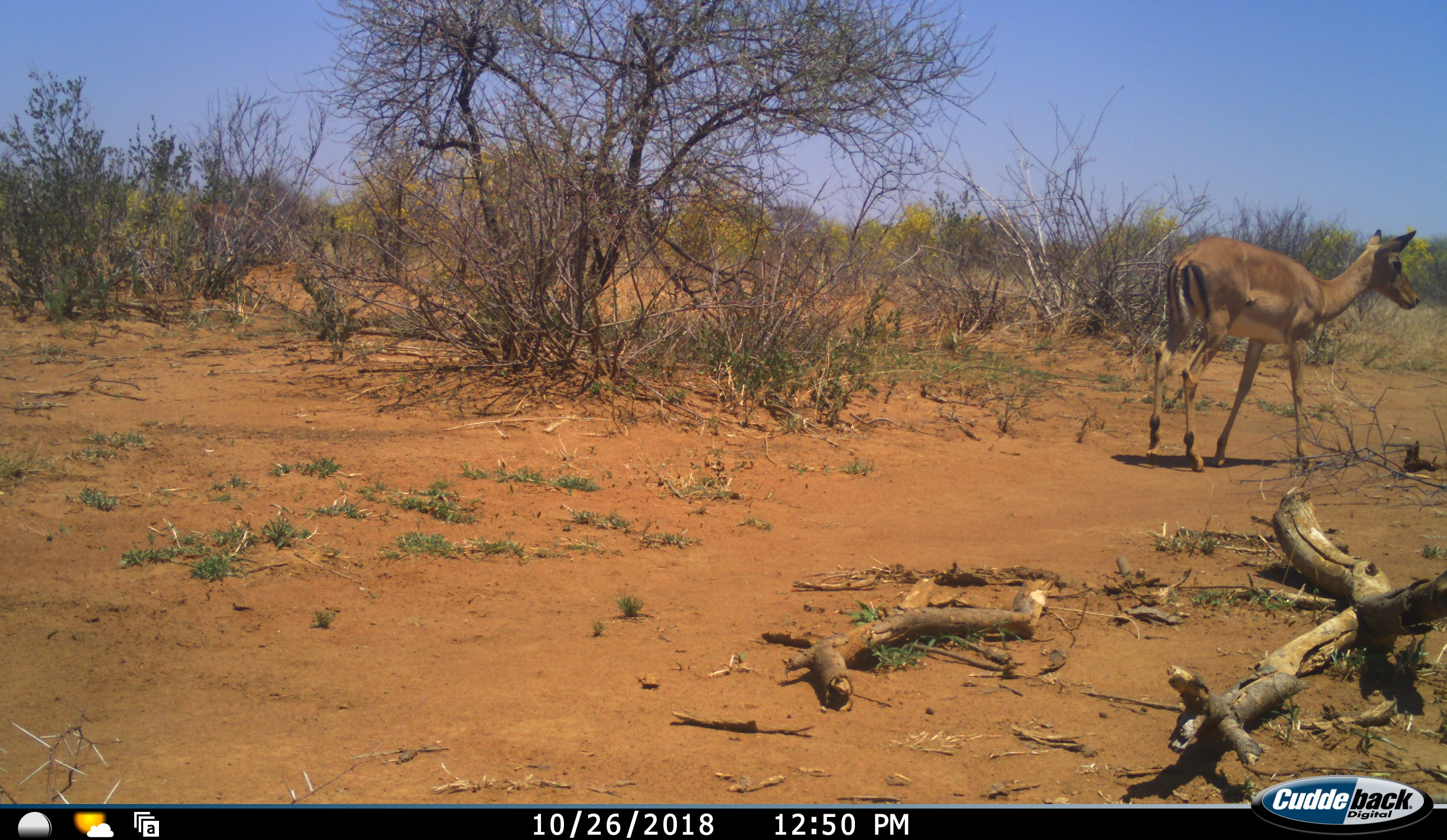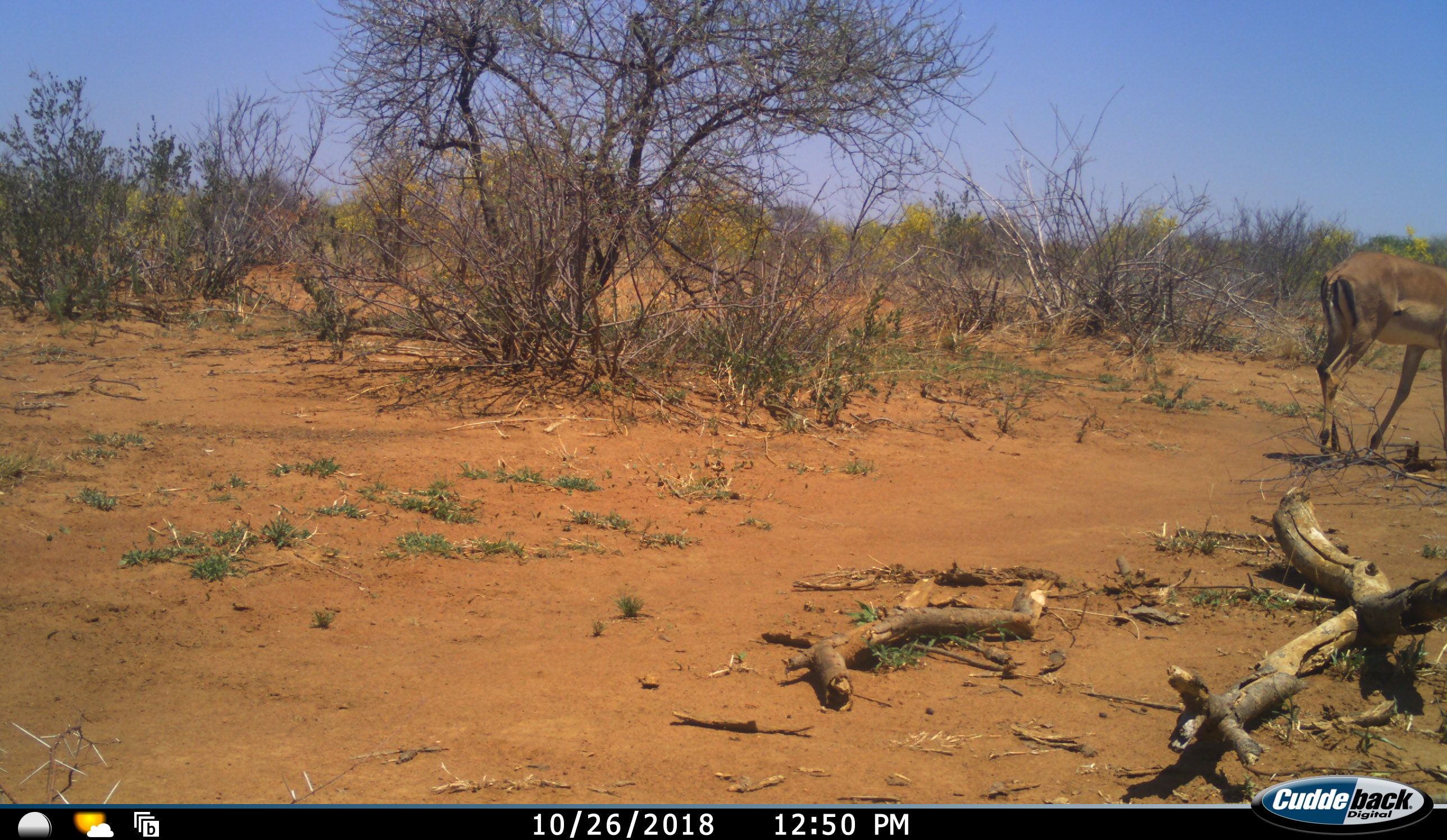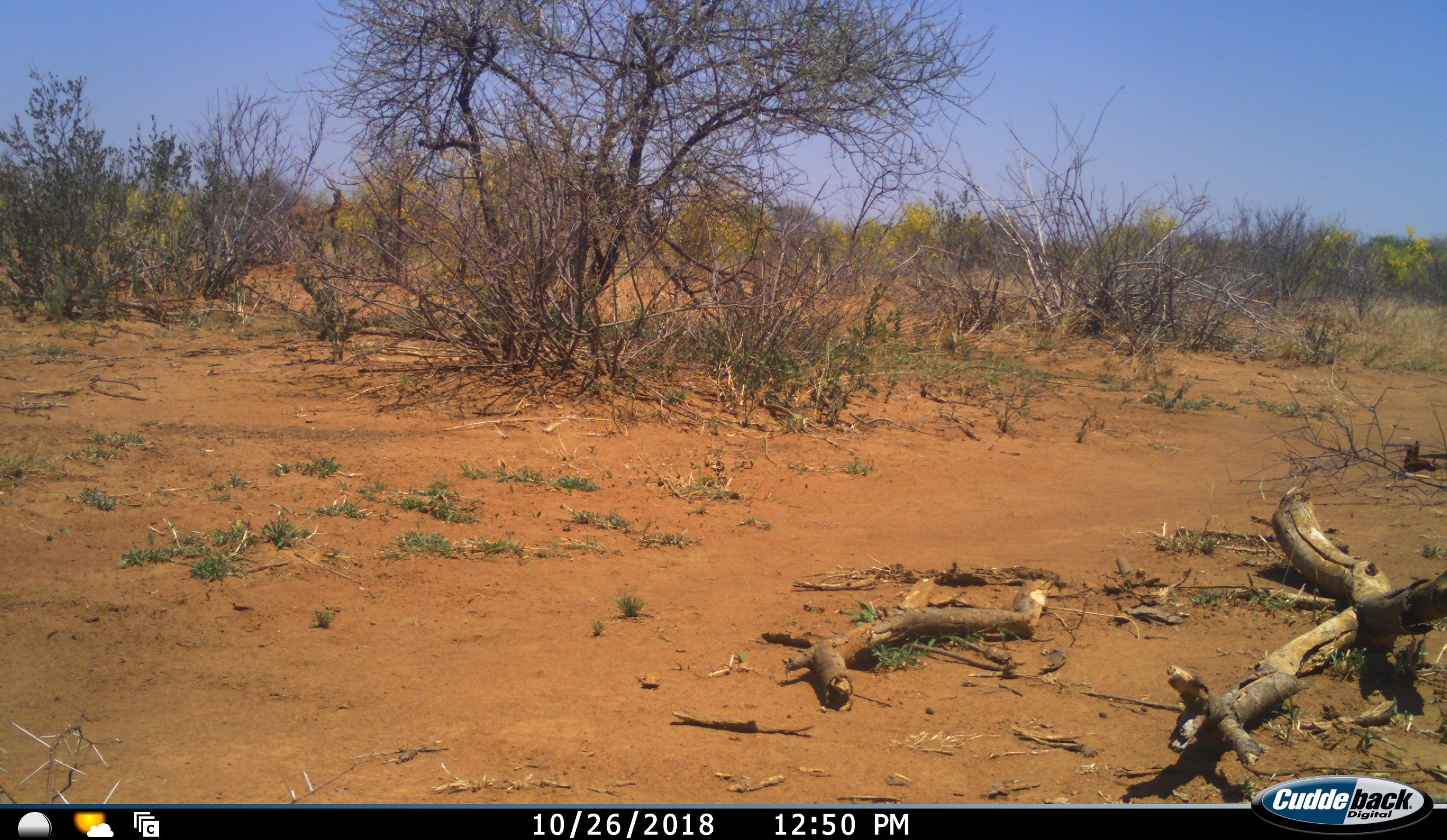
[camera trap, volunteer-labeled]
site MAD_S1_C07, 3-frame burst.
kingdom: Animalia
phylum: Chordata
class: Mammalia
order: Artiodactyla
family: Bovidae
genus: Aepyceros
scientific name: Aepyceros melampus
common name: impala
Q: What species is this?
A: Impala (Aepyceros melampus).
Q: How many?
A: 2.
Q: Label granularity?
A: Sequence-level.